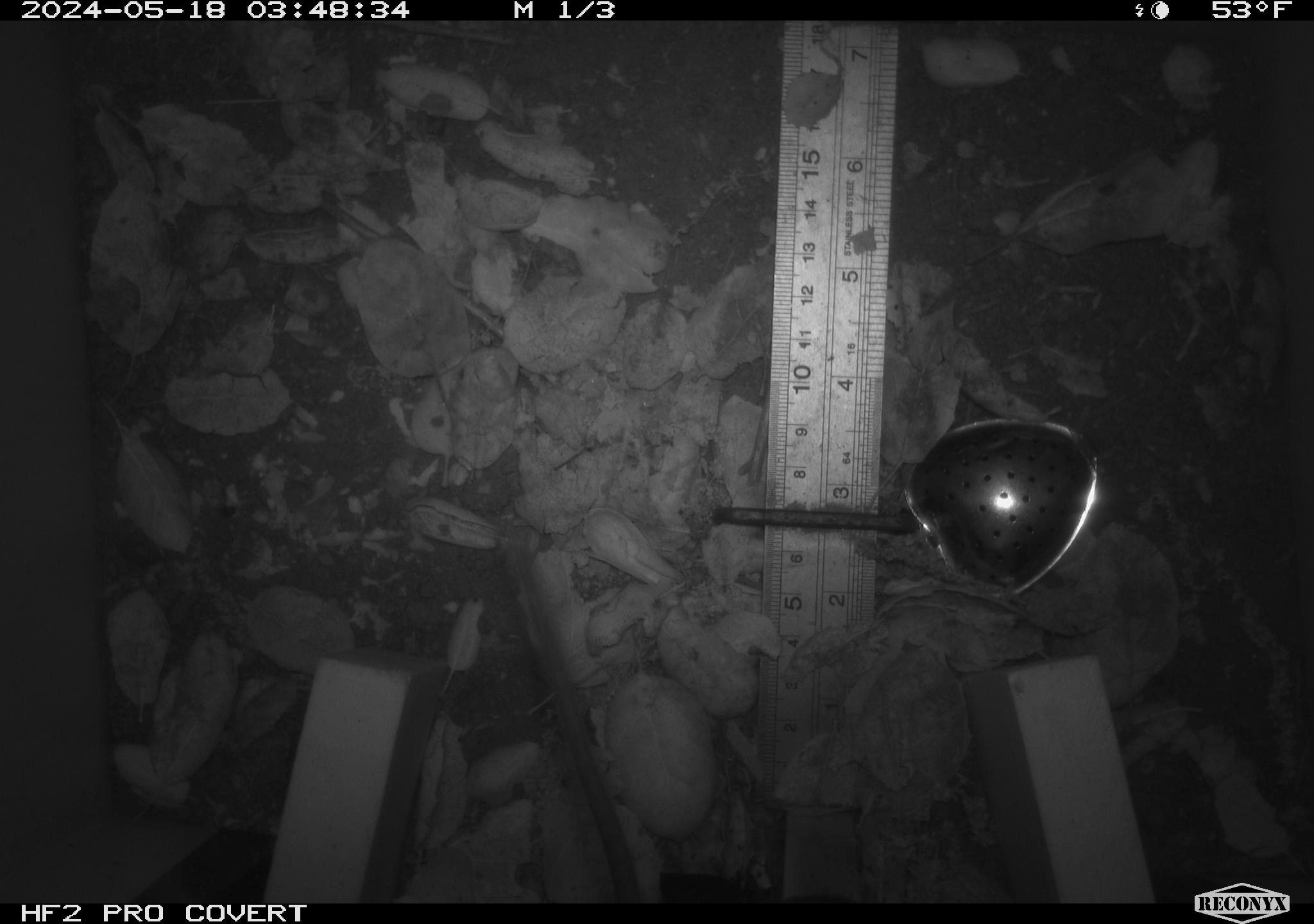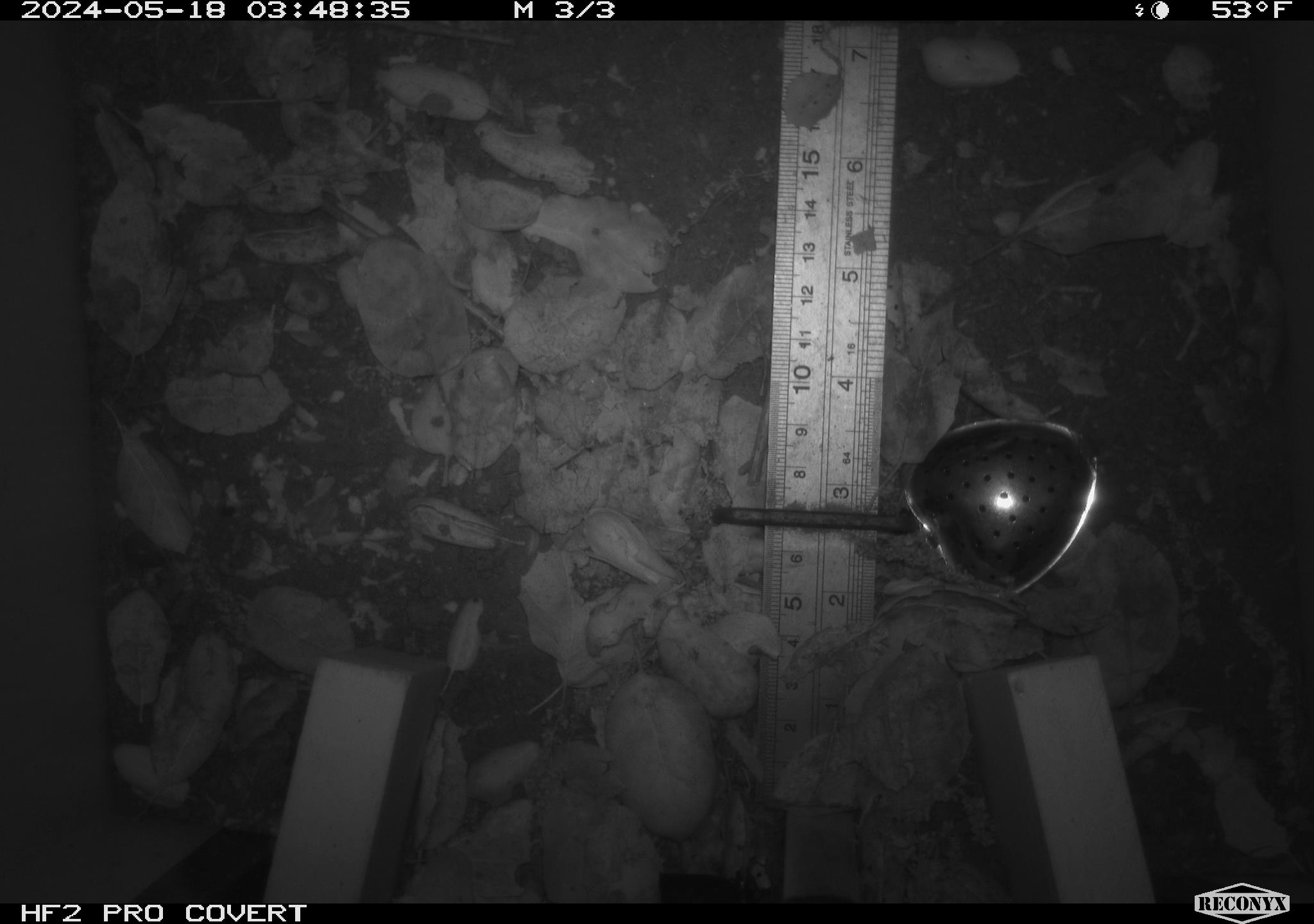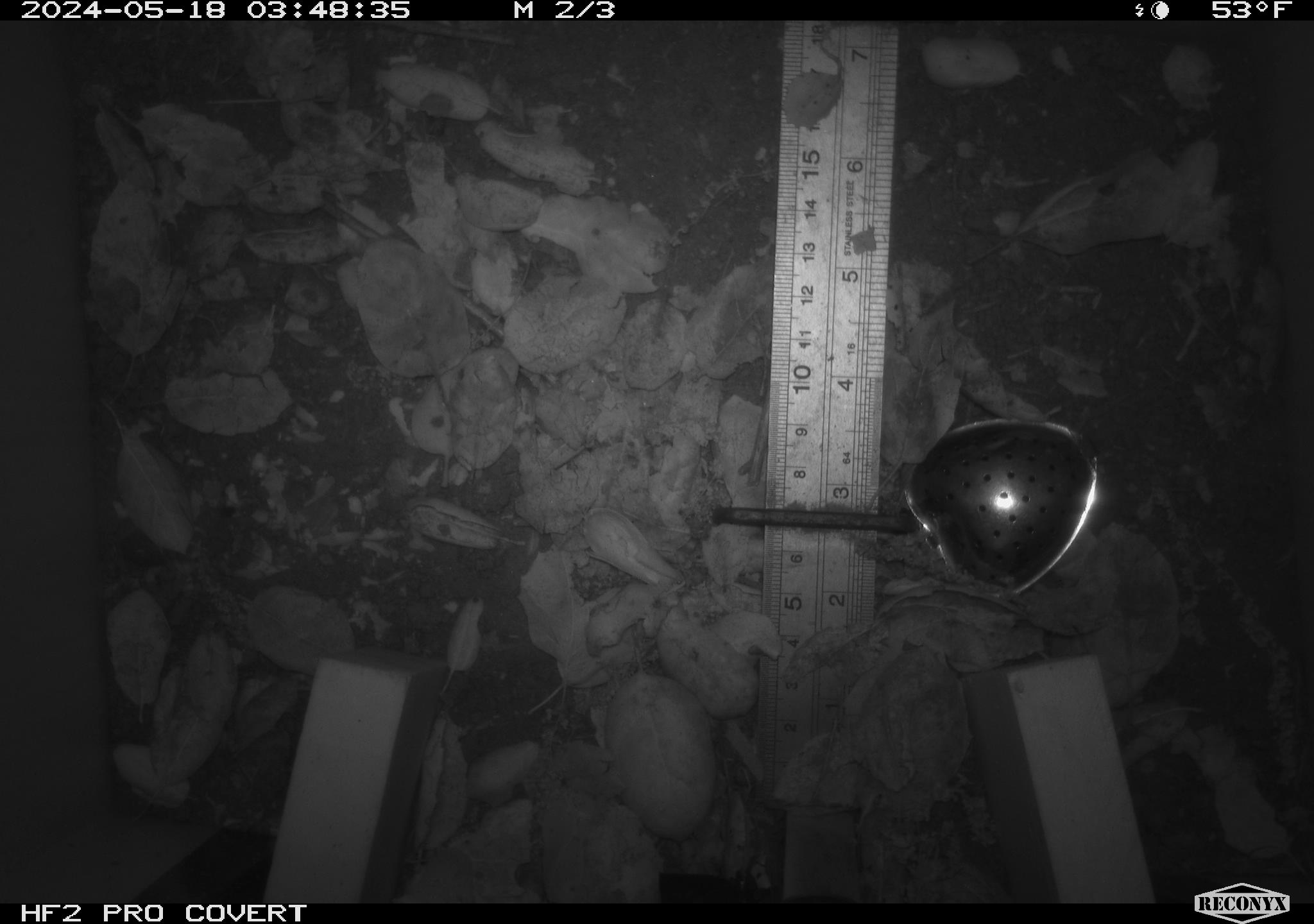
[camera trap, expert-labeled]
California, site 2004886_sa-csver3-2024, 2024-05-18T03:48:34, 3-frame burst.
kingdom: Animalia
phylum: Chordata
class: Mammalia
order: Rodentia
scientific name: Rodentia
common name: rodent